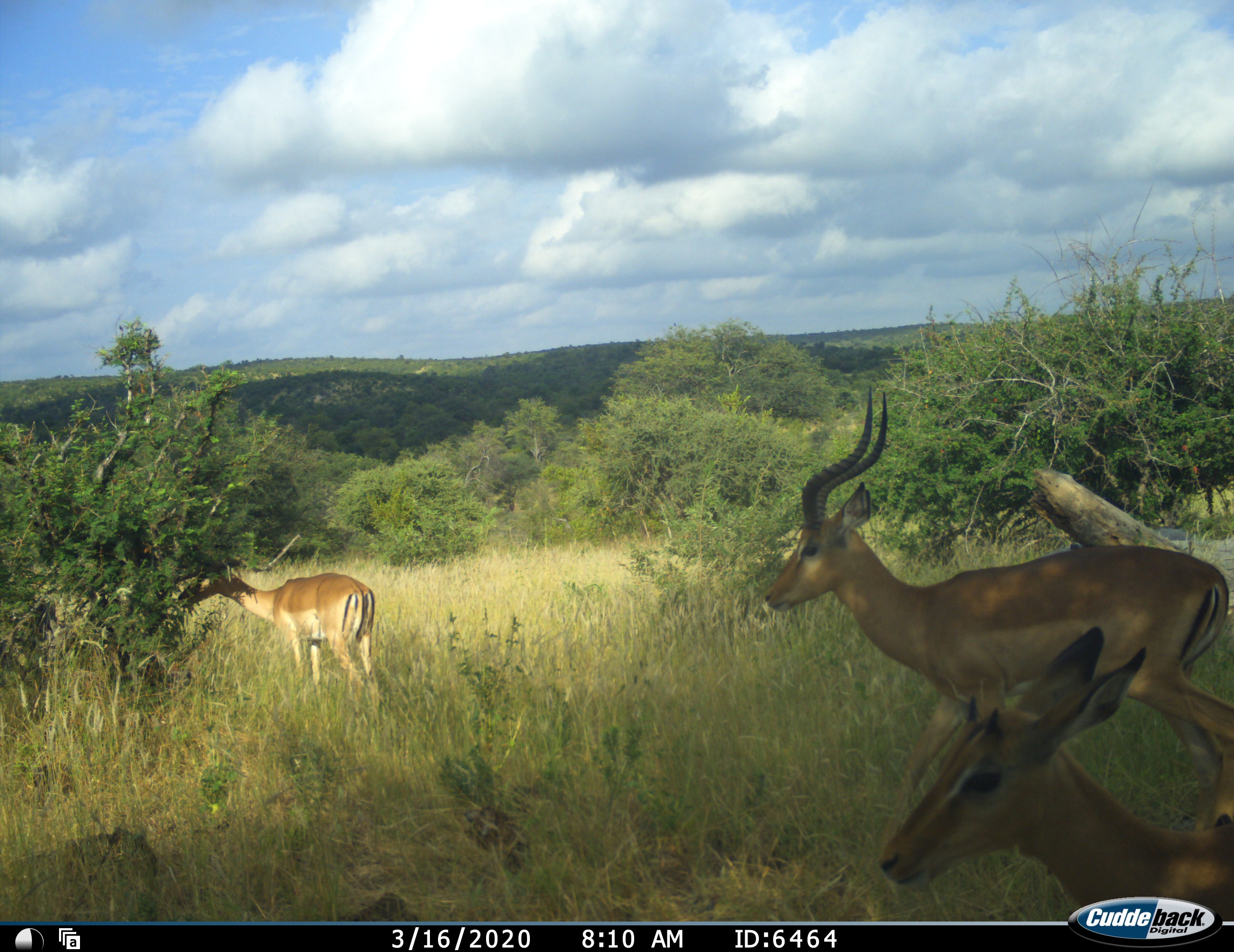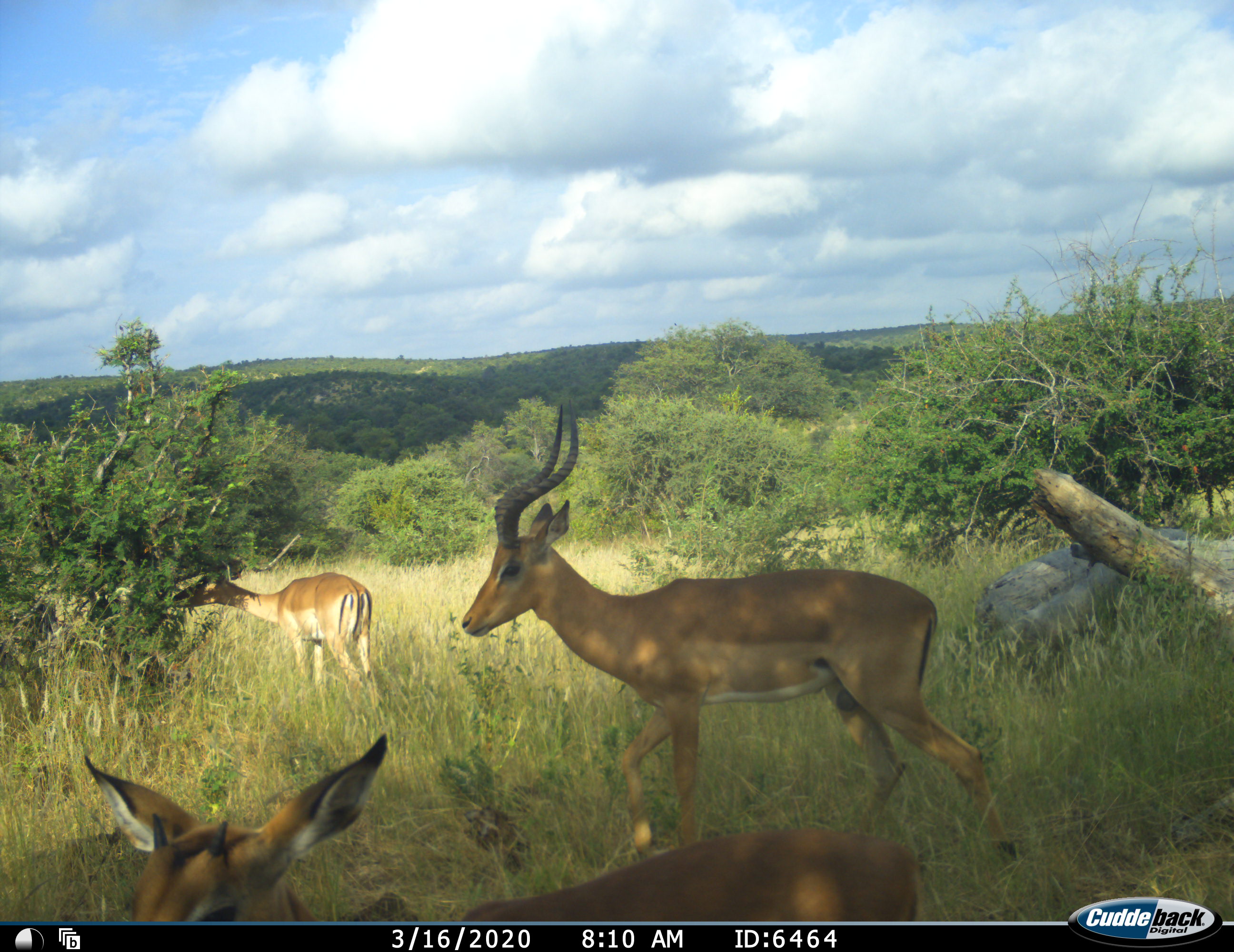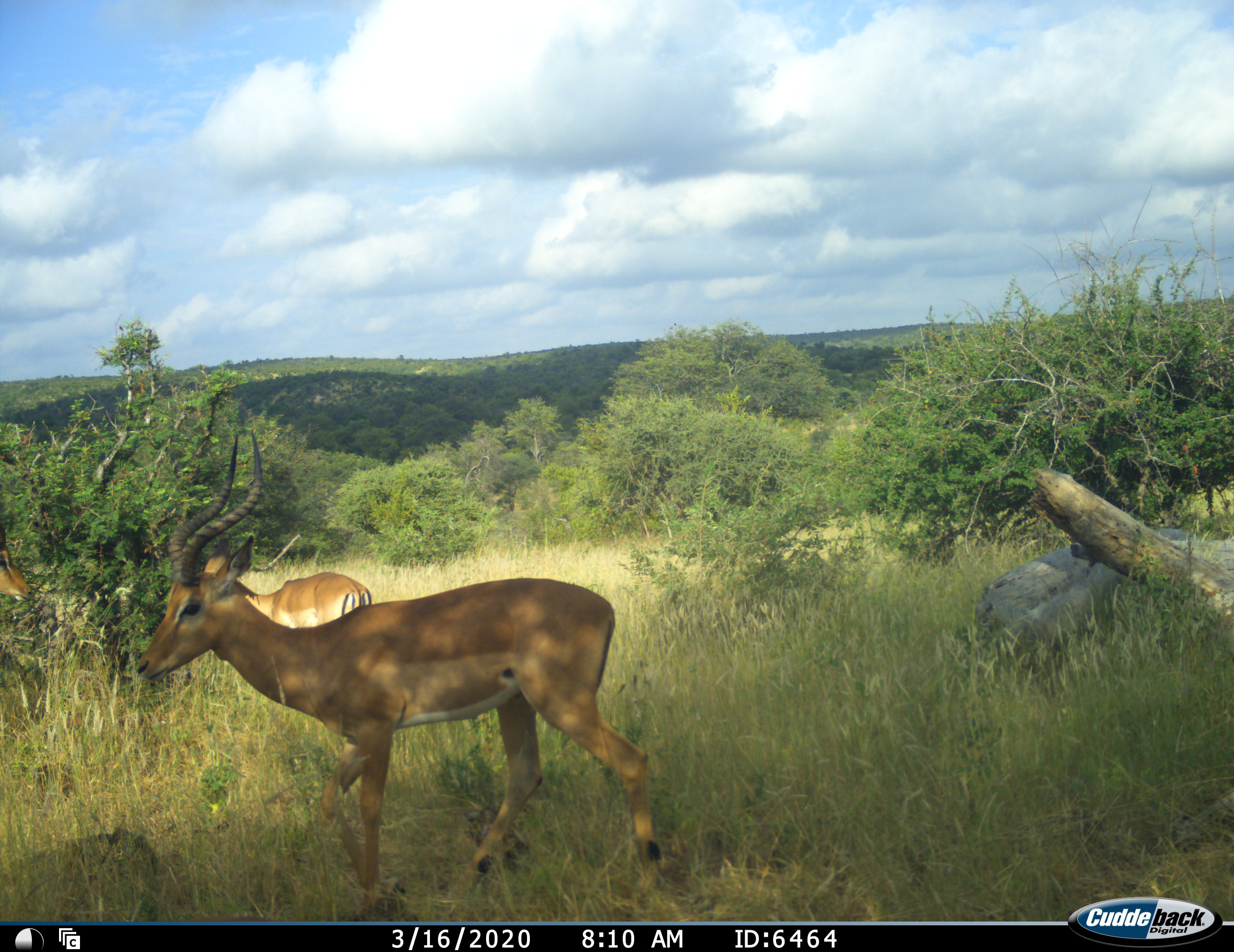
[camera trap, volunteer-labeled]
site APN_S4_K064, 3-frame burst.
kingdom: Animalia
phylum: Chordata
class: Mammalia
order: Artiodactyla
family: Bovidae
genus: Aepyceros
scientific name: Aepyceros melampus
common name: impala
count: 4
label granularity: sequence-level